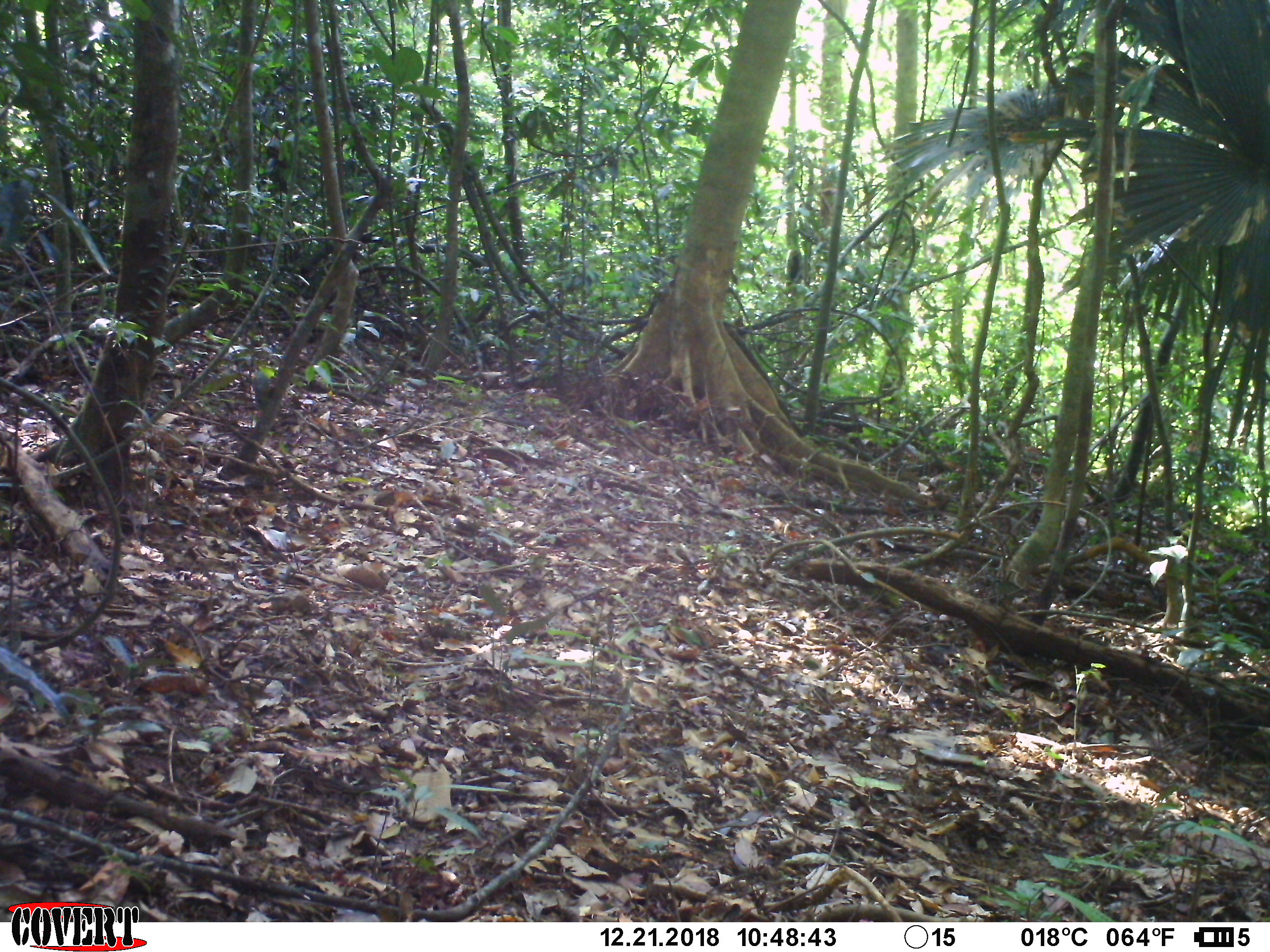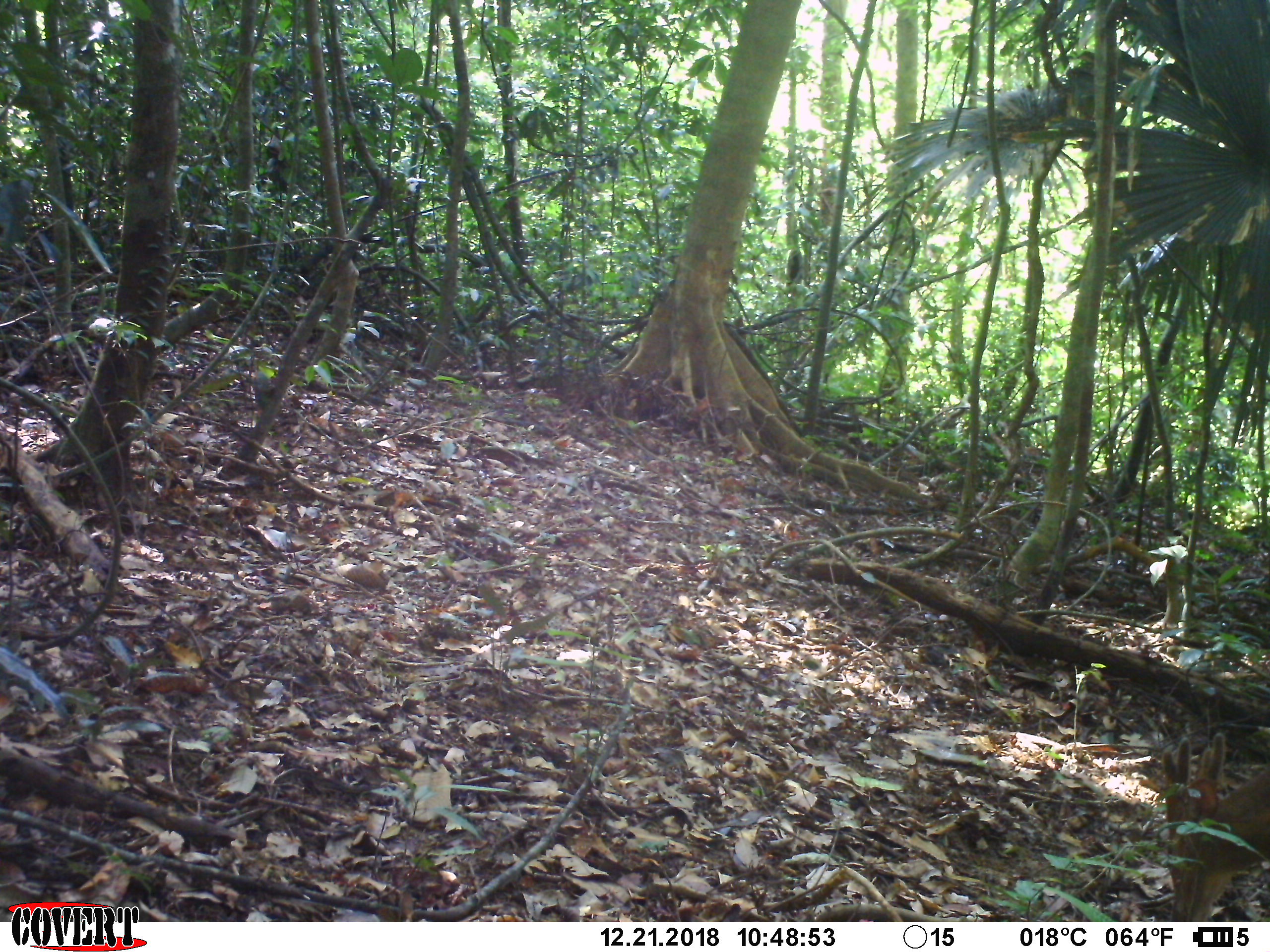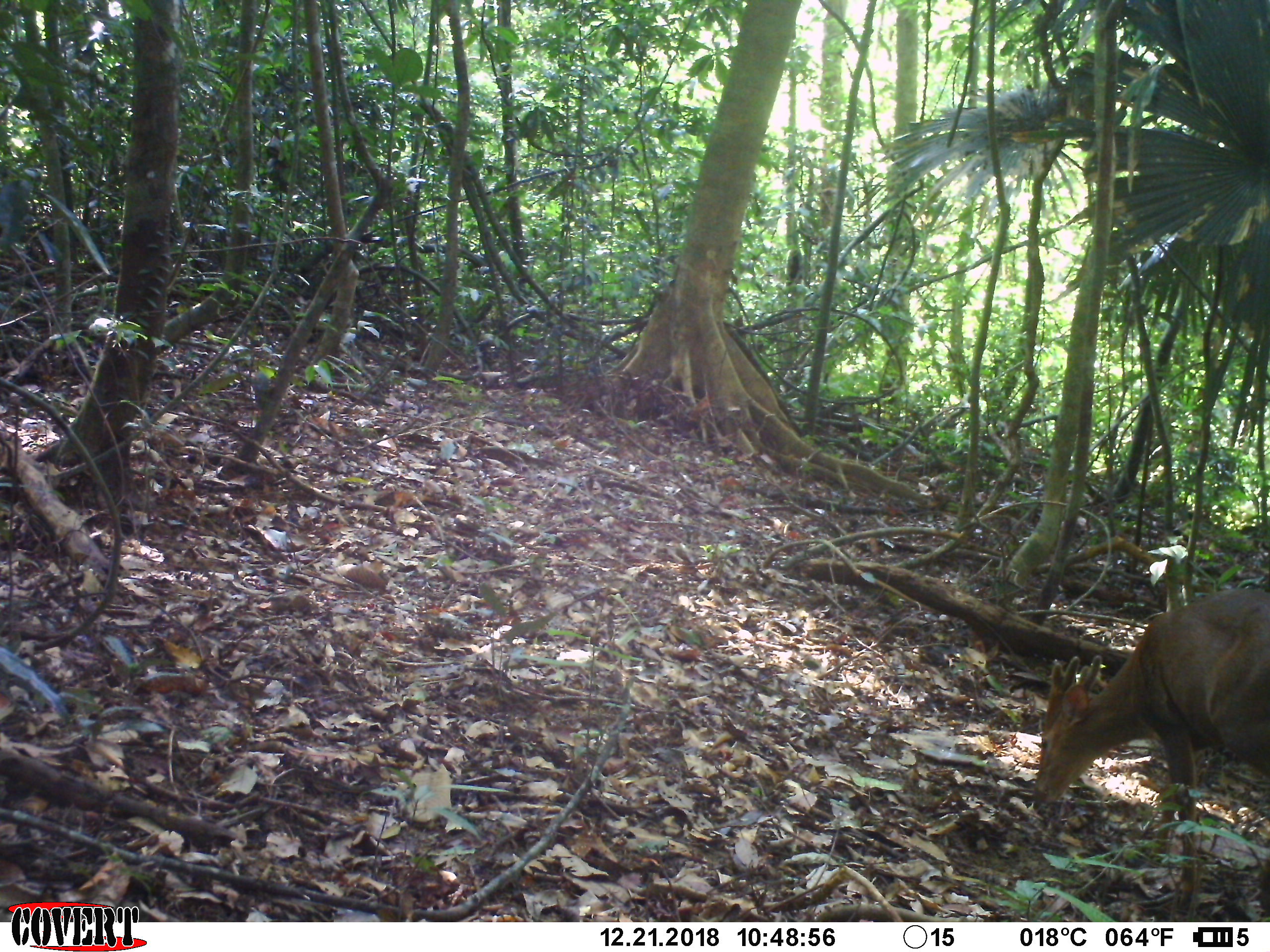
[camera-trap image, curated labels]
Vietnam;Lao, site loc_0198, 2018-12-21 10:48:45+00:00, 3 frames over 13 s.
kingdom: Animalia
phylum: Chordata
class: Mammalia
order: Artiodactyla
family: Cervidae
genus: Muntiacus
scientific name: Muntiacus vuquangensis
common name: large-antlered muntjac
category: large antlered muntjac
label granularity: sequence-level